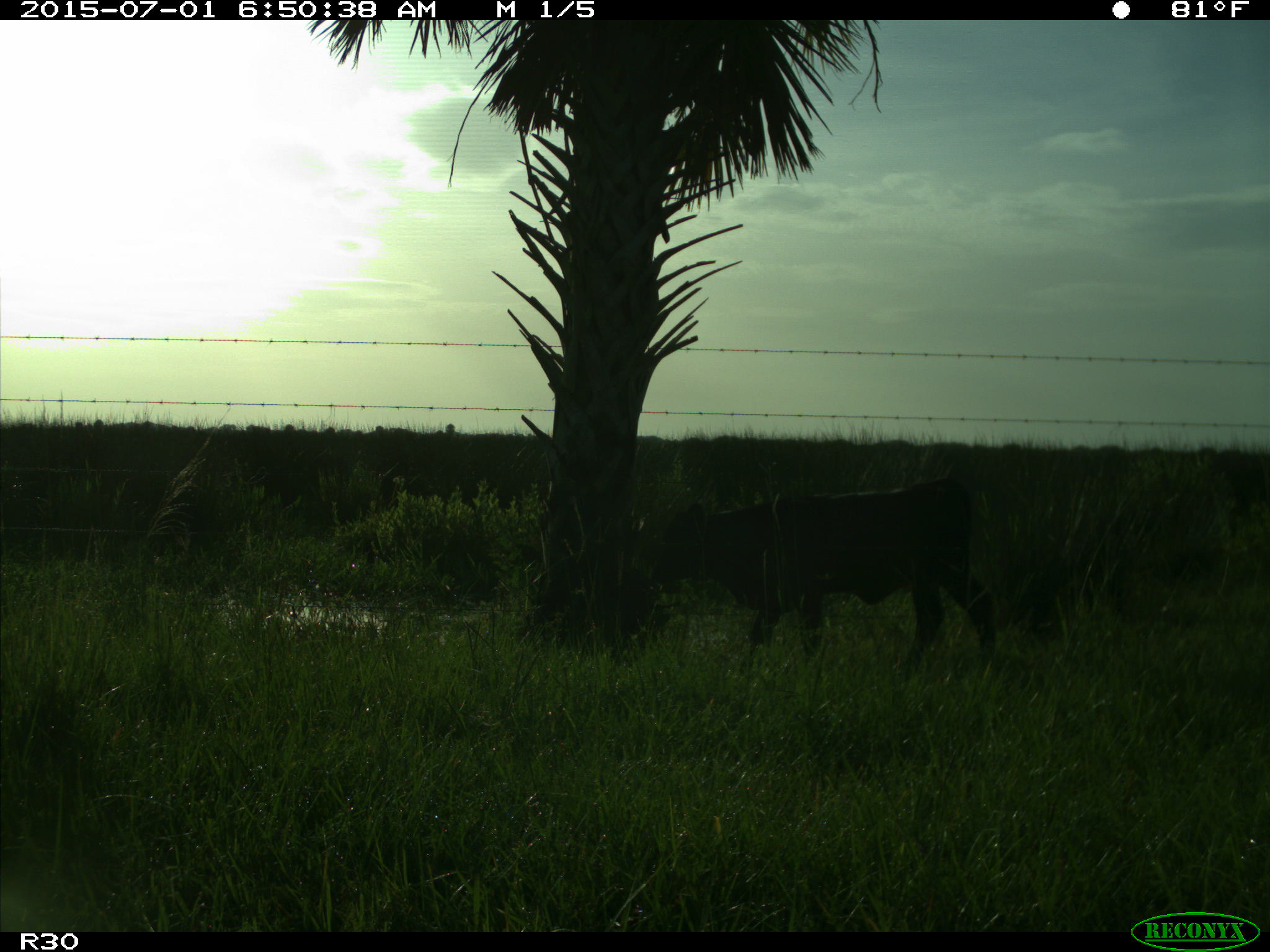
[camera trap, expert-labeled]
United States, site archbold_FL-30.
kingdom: Animalia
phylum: Chordata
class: Mammalia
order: Artiodactyla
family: Bovidae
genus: Bos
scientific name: Bos taurus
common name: domestic cow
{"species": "Bos taurus (domestic cow)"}